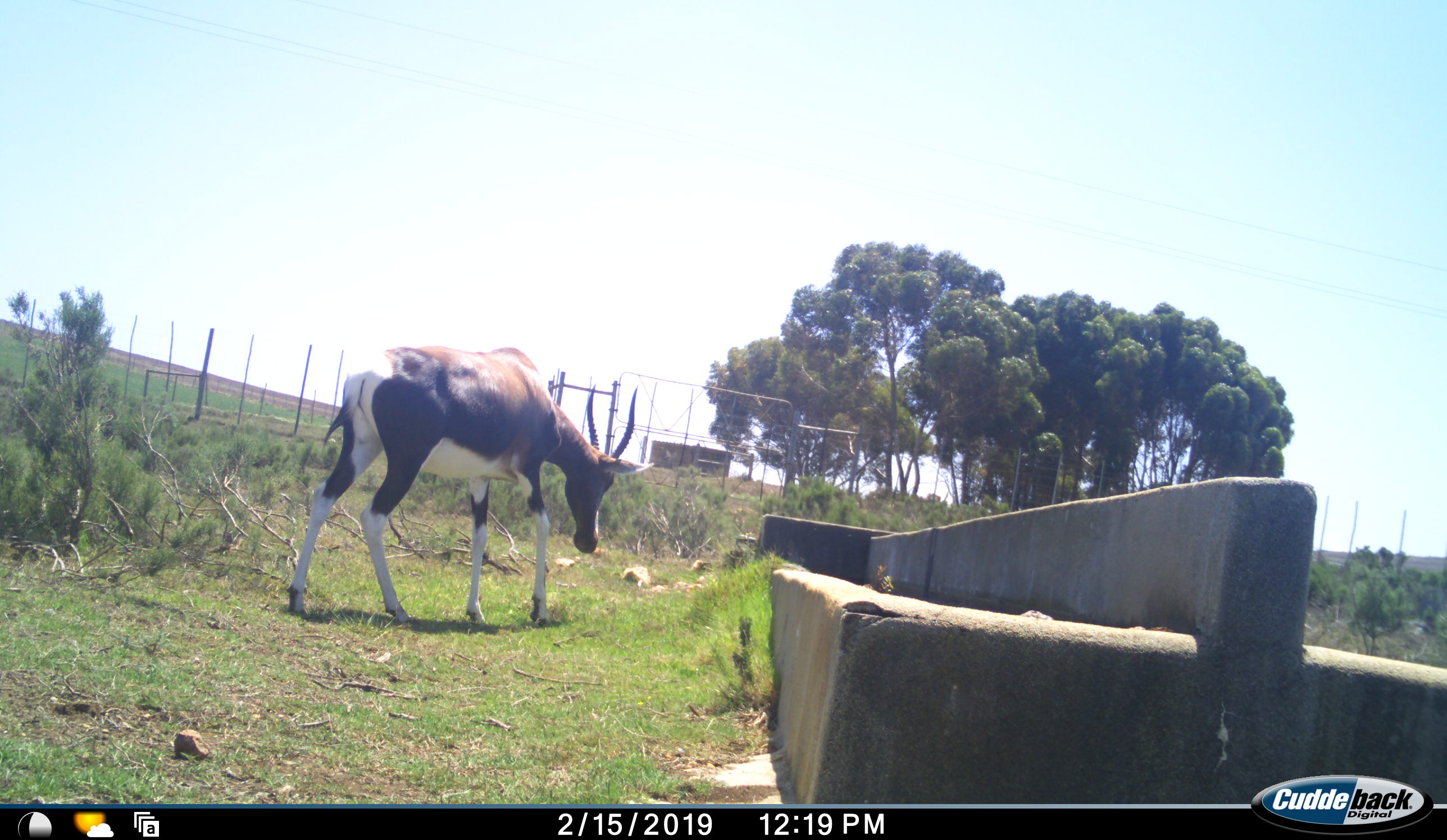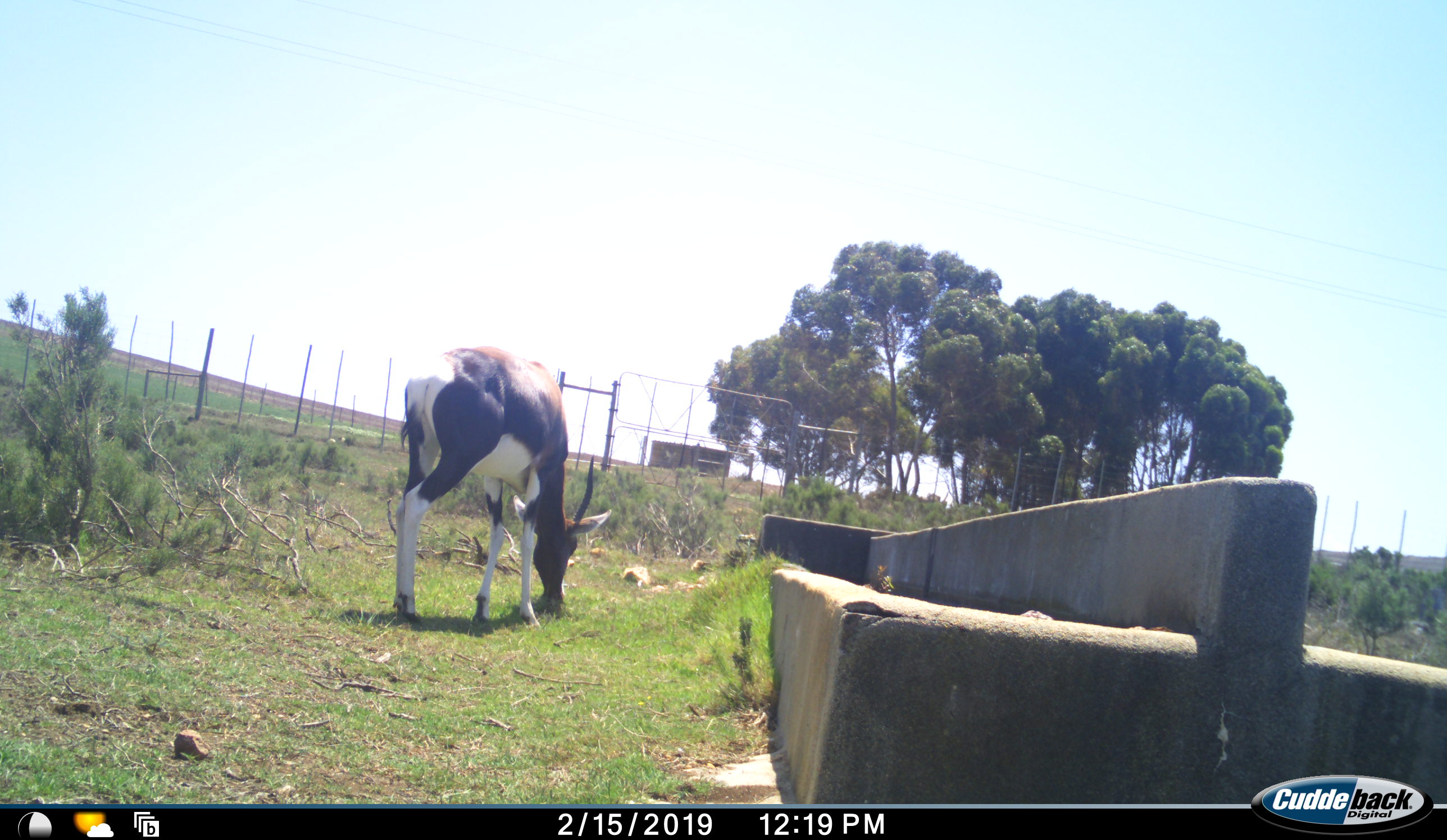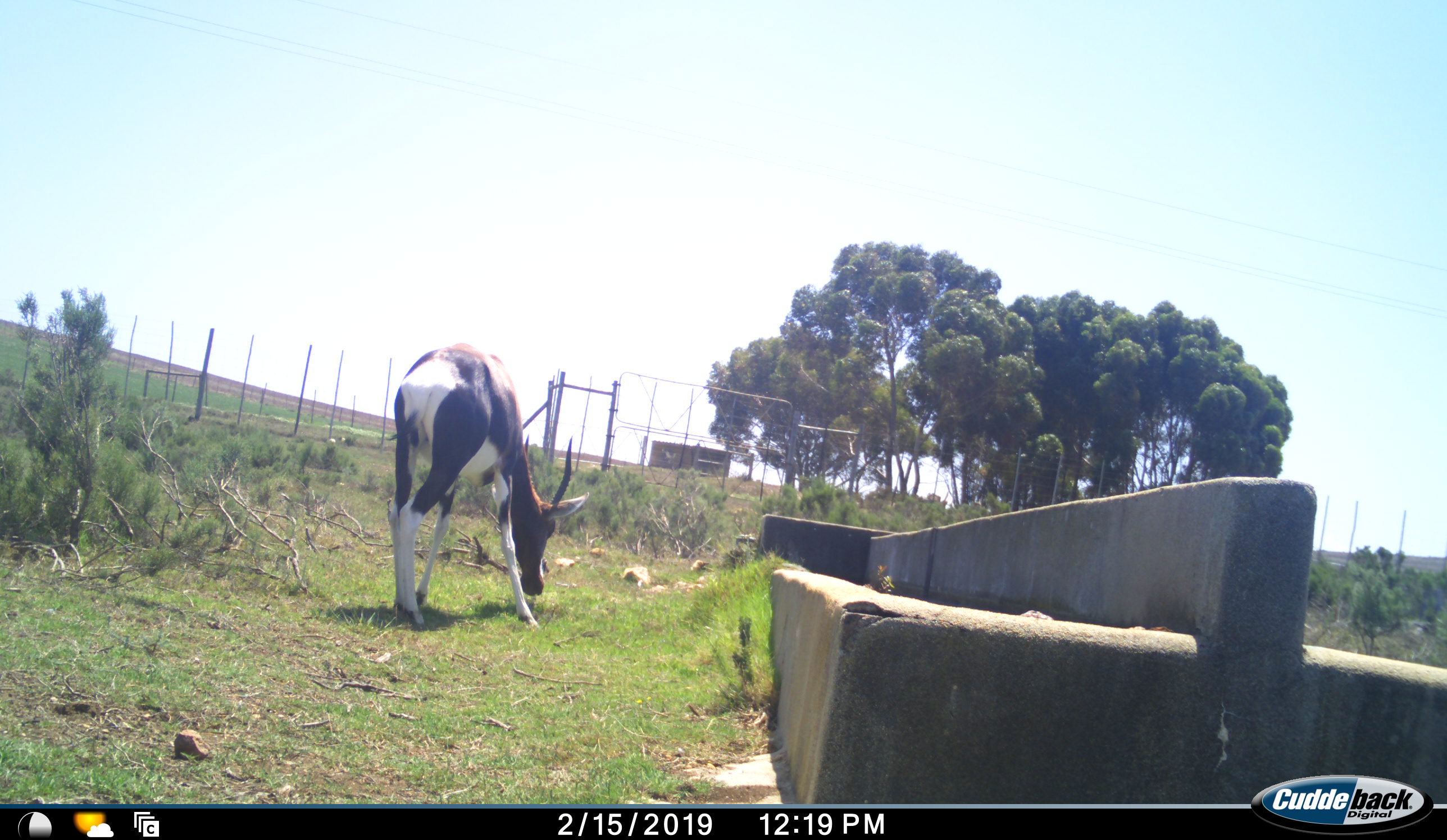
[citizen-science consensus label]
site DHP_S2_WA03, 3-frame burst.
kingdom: Animalia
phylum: Chordata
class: Mammalia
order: Artiodactyla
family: Bovidae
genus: Damaliscus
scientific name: Damaliscus pygargus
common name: bontebok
Bontebok (Damaliscus pygargus), count 1. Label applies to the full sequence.